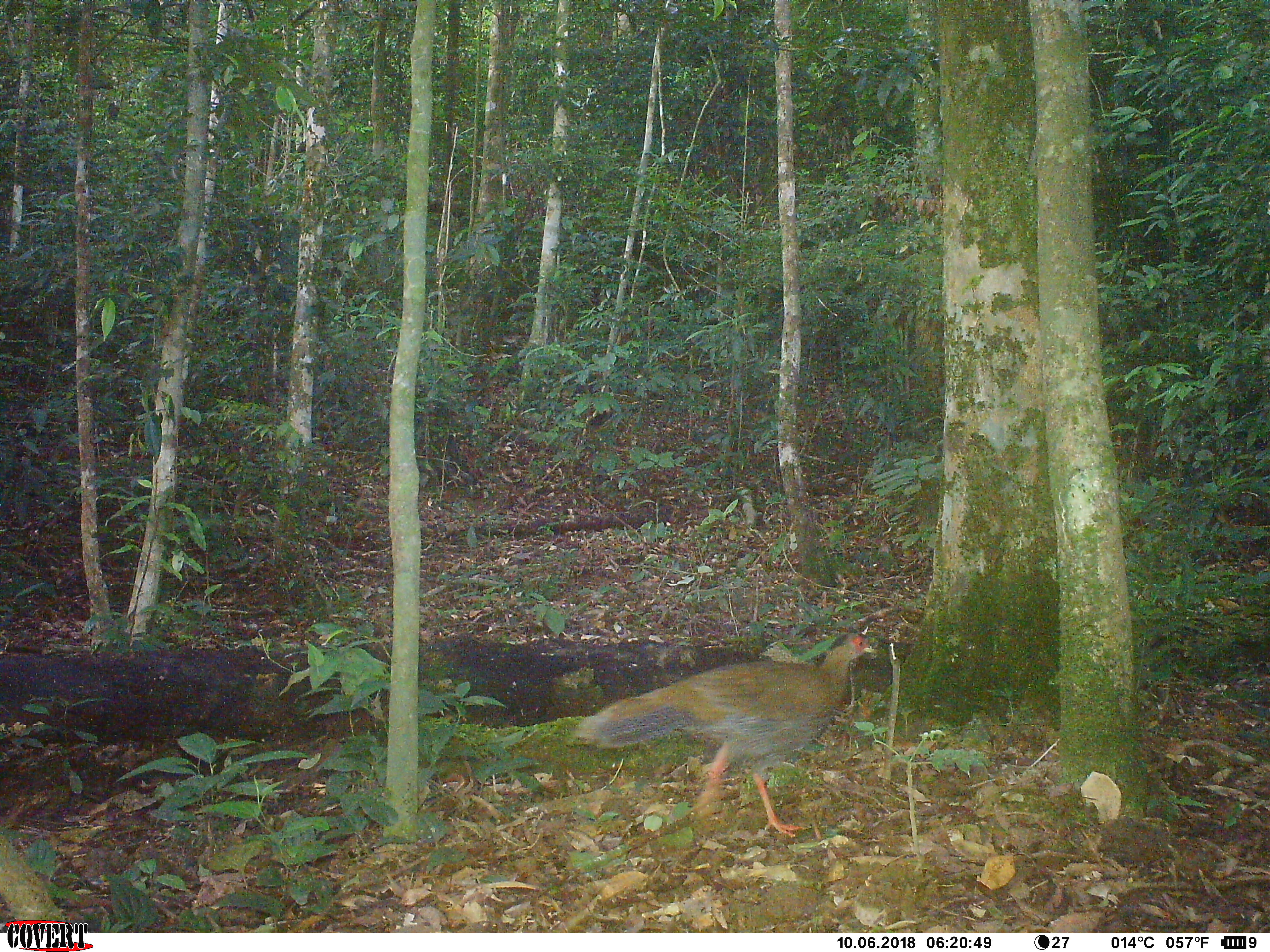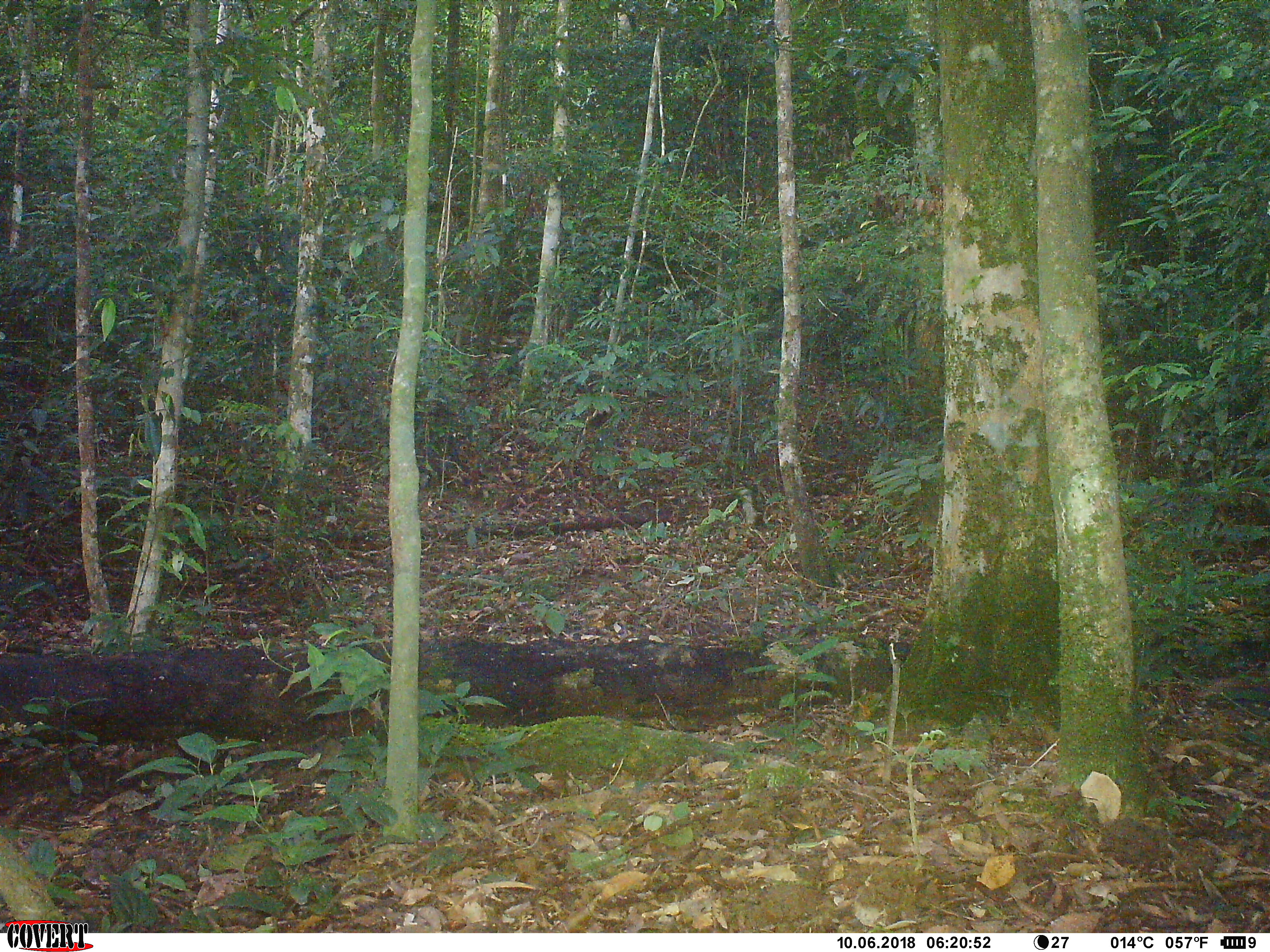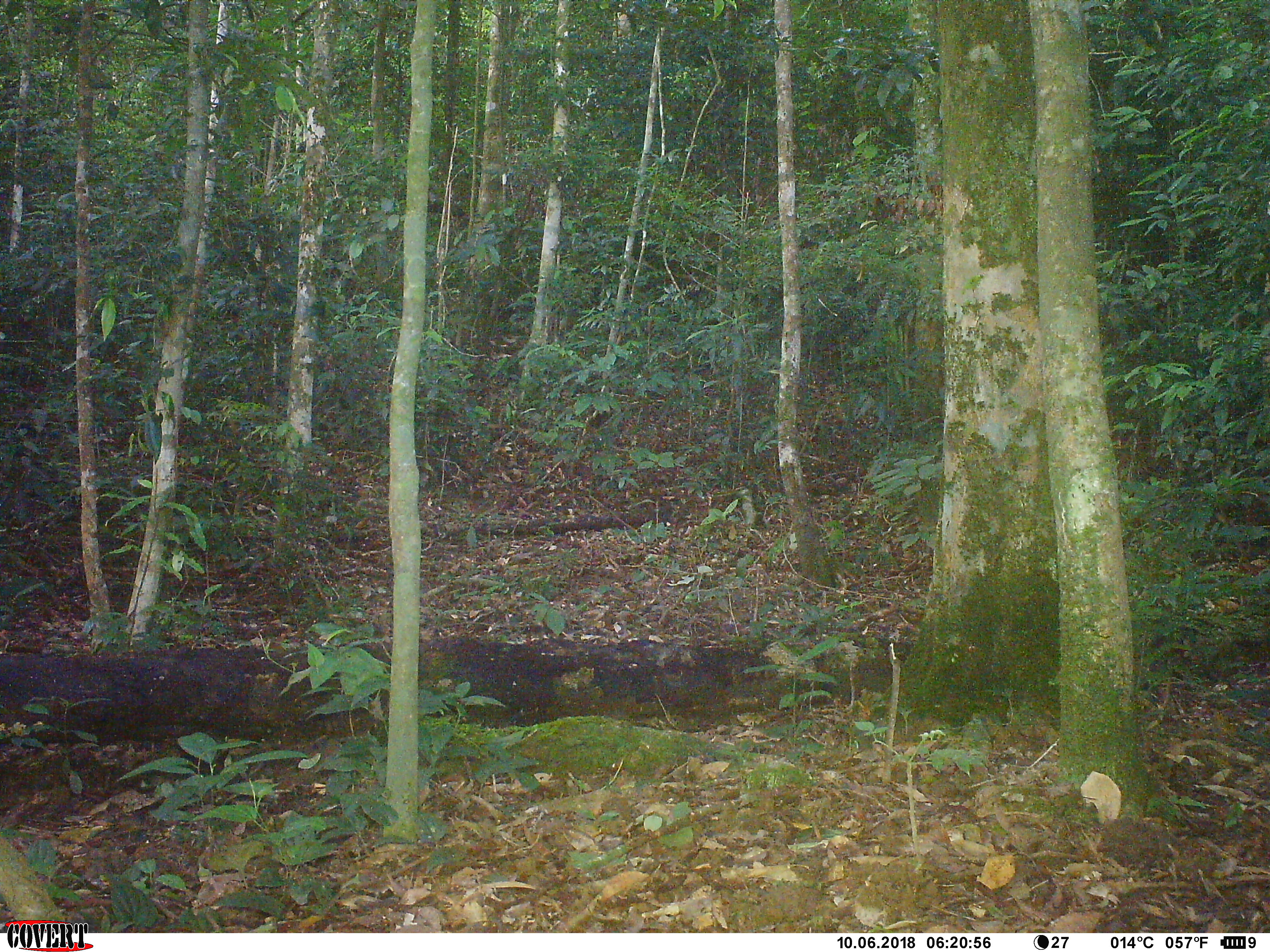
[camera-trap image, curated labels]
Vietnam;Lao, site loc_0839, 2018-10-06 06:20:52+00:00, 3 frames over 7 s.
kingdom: Animalia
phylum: Chordata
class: Aves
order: Galliformes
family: Phasianidae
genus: Lophura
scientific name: Lophura nycthemera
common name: silver pheasant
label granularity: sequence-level